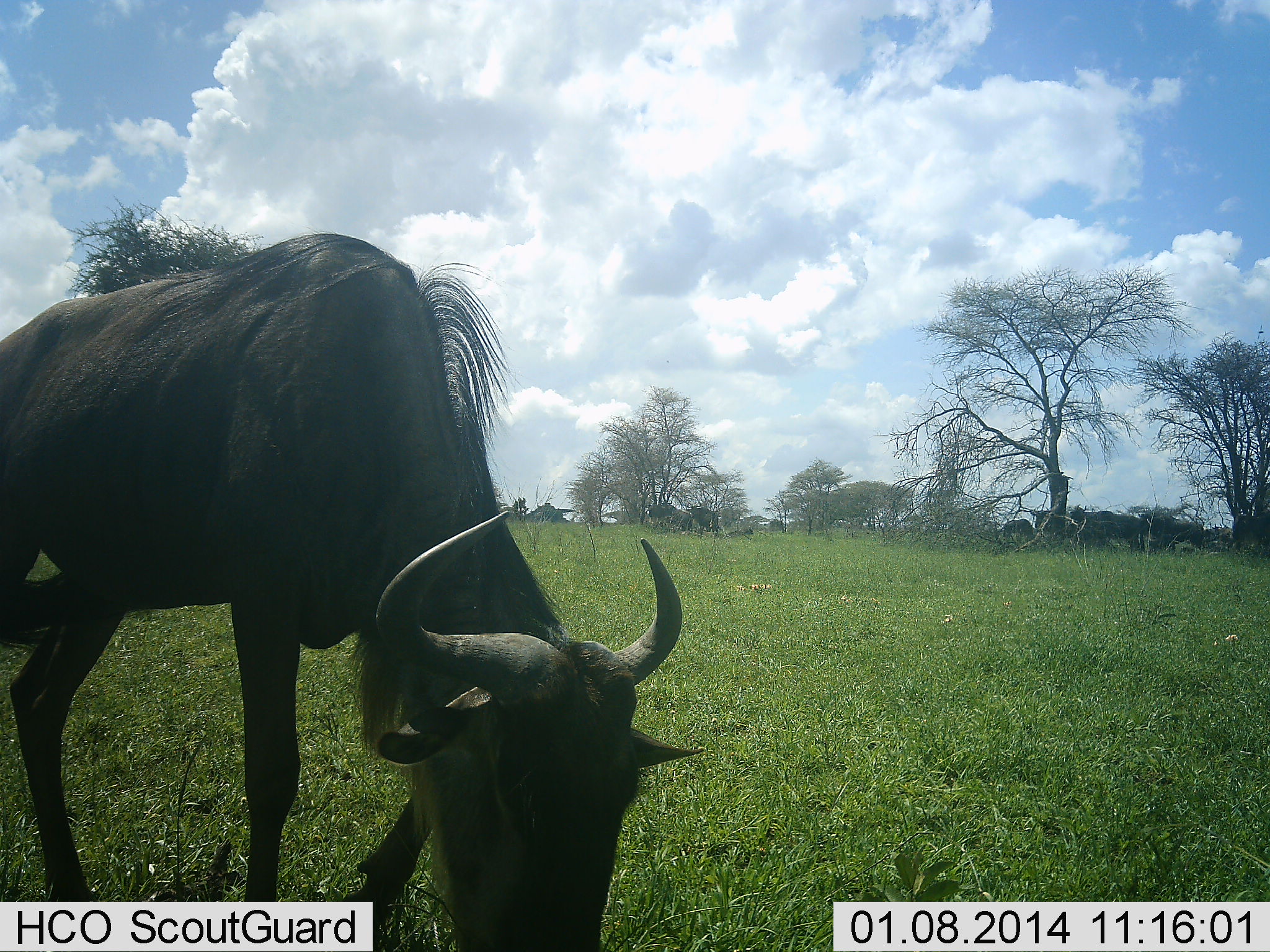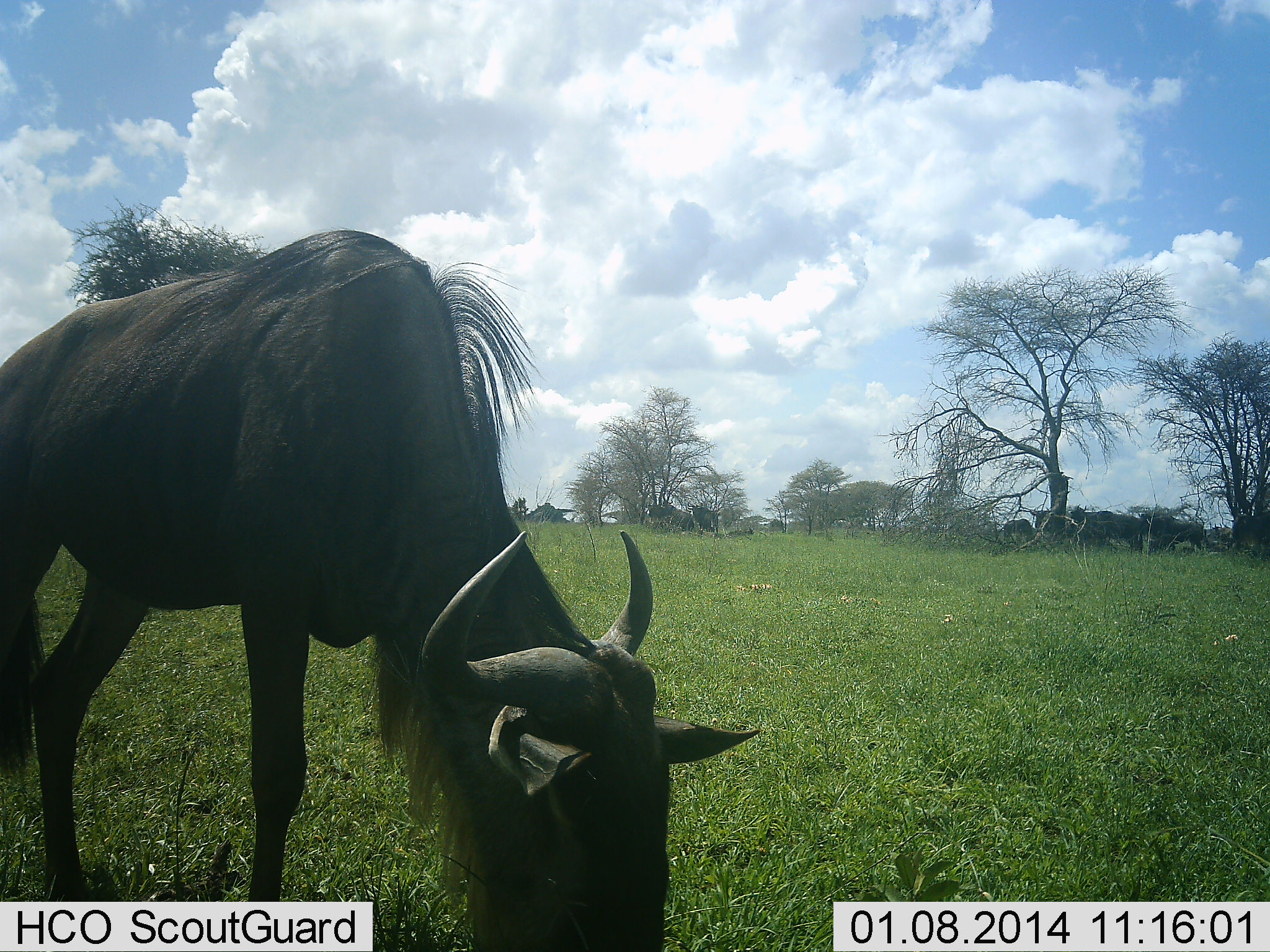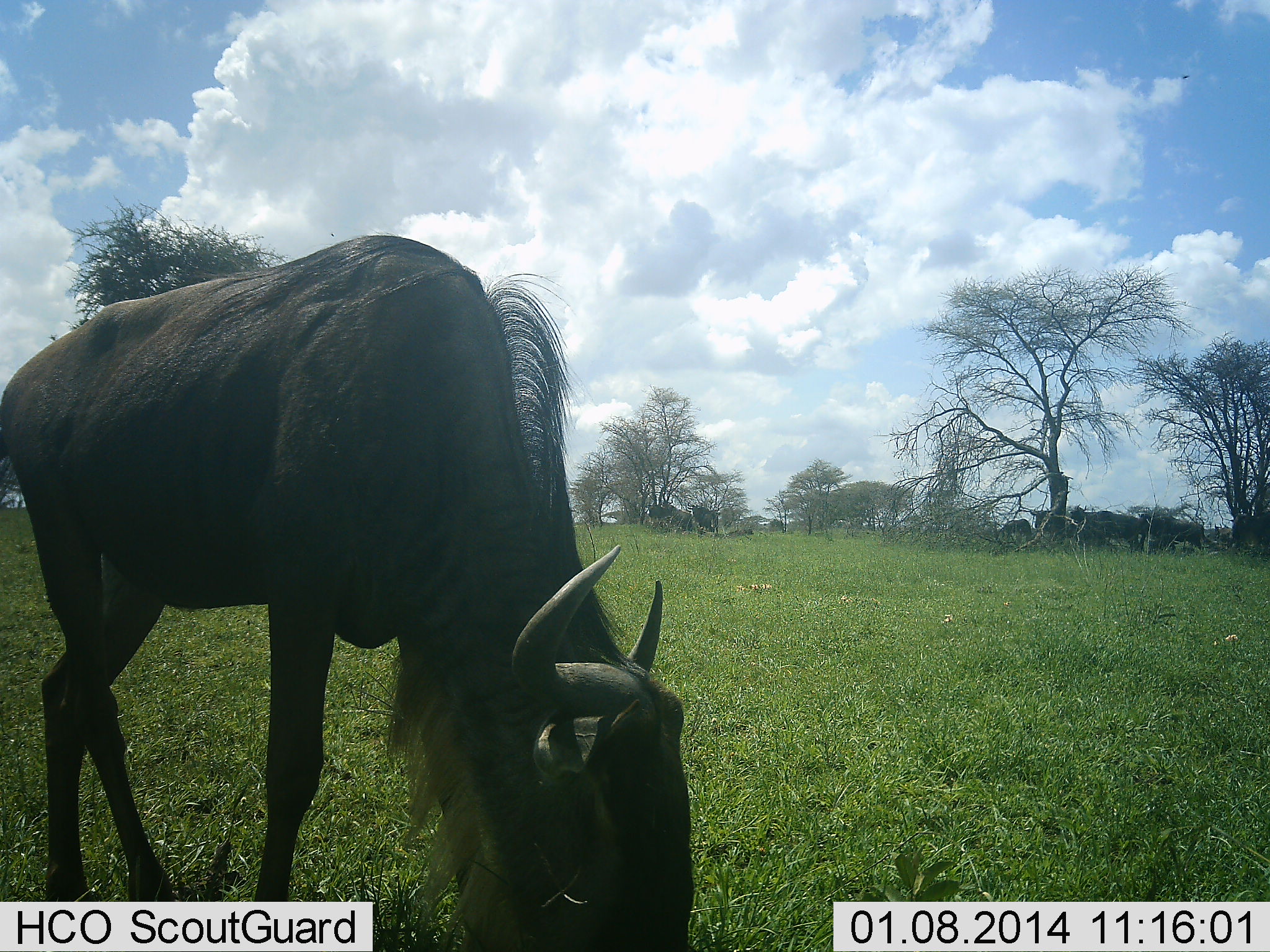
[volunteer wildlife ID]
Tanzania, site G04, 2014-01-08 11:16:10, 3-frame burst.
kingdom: Animalia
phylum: Chordata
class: Mammalia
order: Artiodactyla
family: Bovidae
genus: Connochaetes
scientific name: Connochaetes taurinus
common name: blue wildebeest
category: wildebeest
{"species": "wildebeest (blue wildebeest) (Connochaetes taurinus)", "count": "1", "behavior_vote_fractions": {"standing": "40%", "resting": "20%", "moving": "10%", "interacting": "0%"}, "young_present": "0%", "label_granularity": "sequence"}